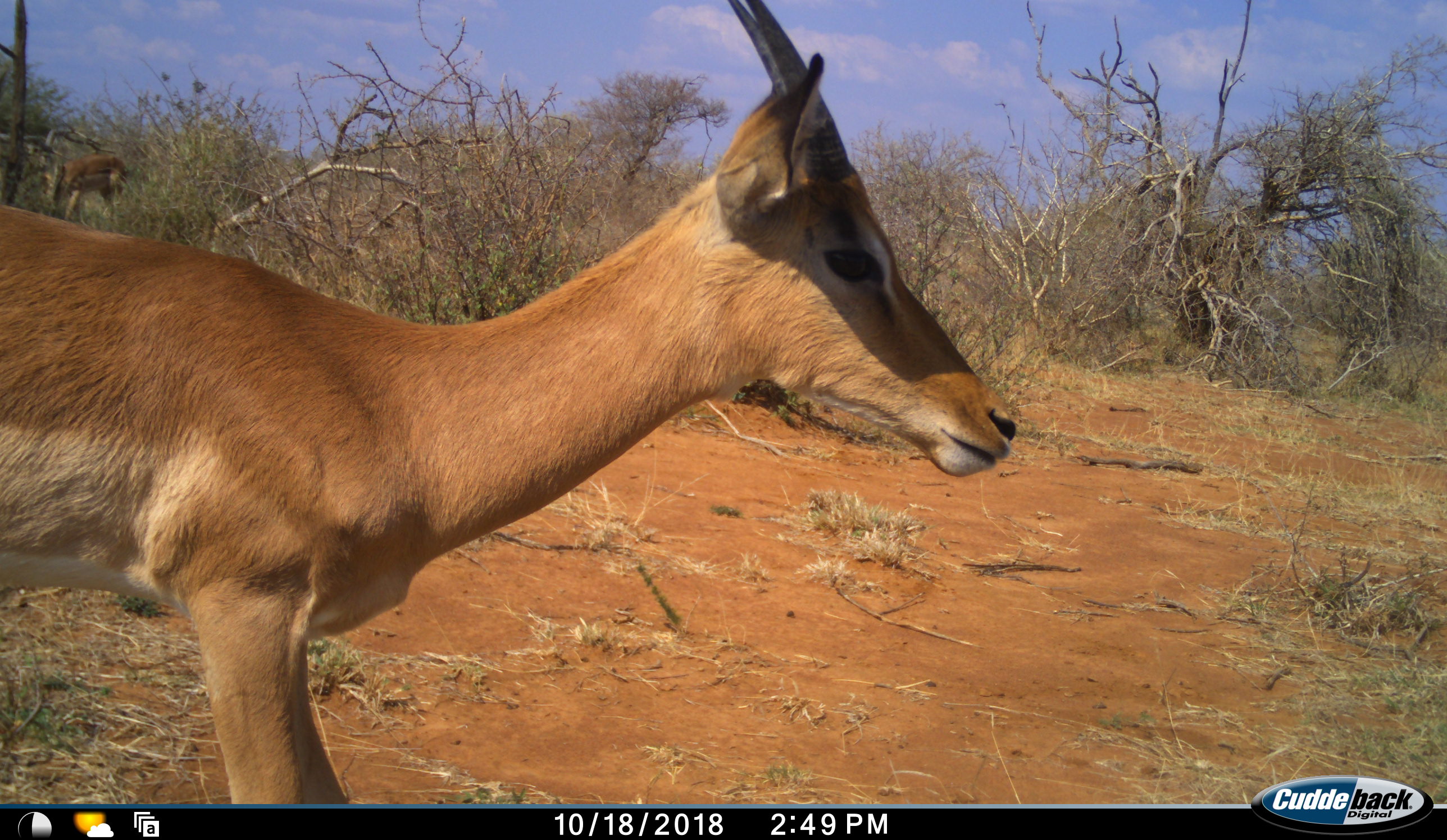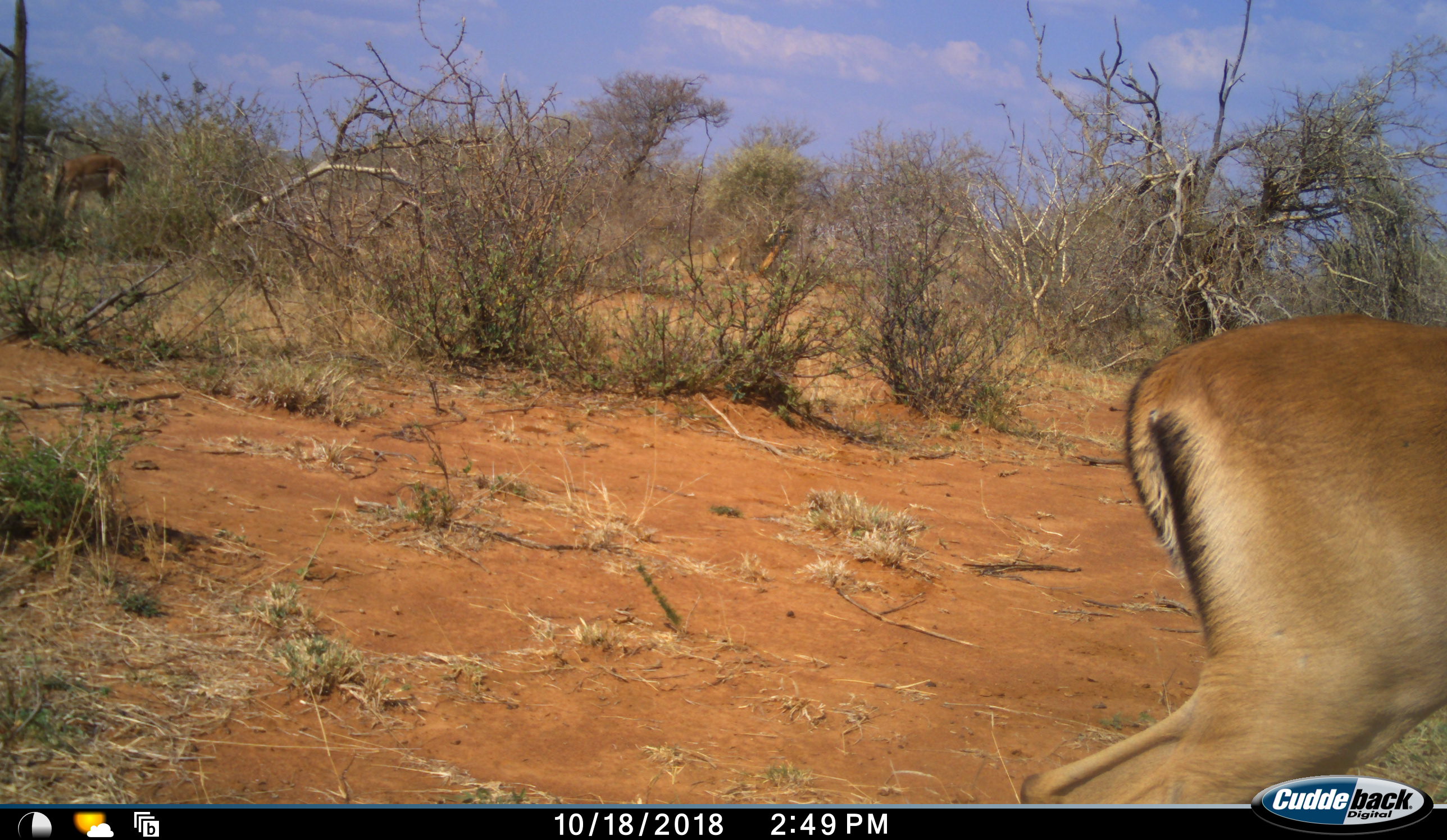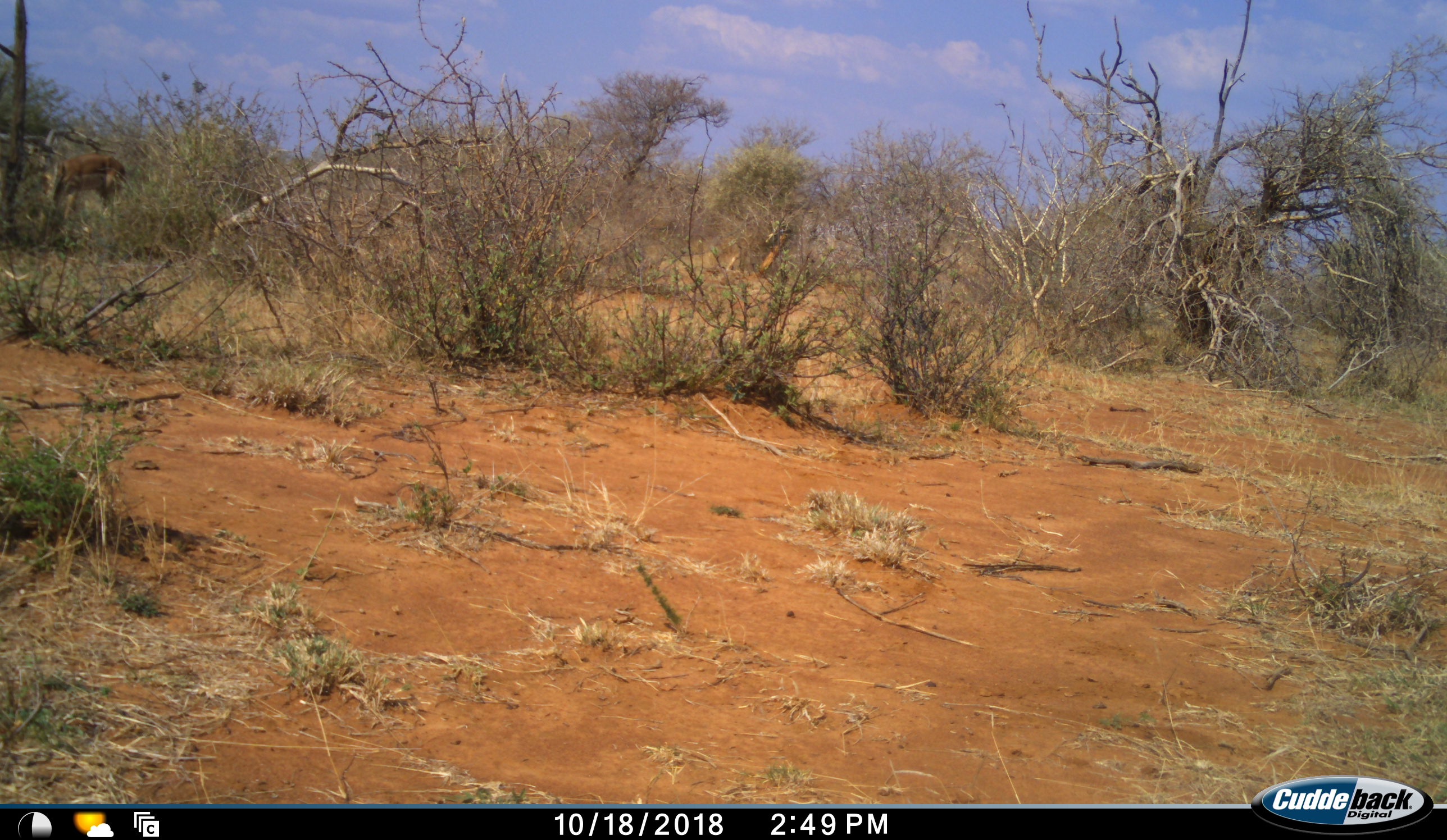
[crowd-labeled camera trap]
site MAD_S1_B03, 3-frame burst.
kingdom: Animalia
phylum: Chordata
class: Mammalia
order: Artiodactyla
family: Bovidae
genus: Aepyceros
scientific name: Aepyceros melampus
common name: impala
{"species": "impala (Aepyceros melampus)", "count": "1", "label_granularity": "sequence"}